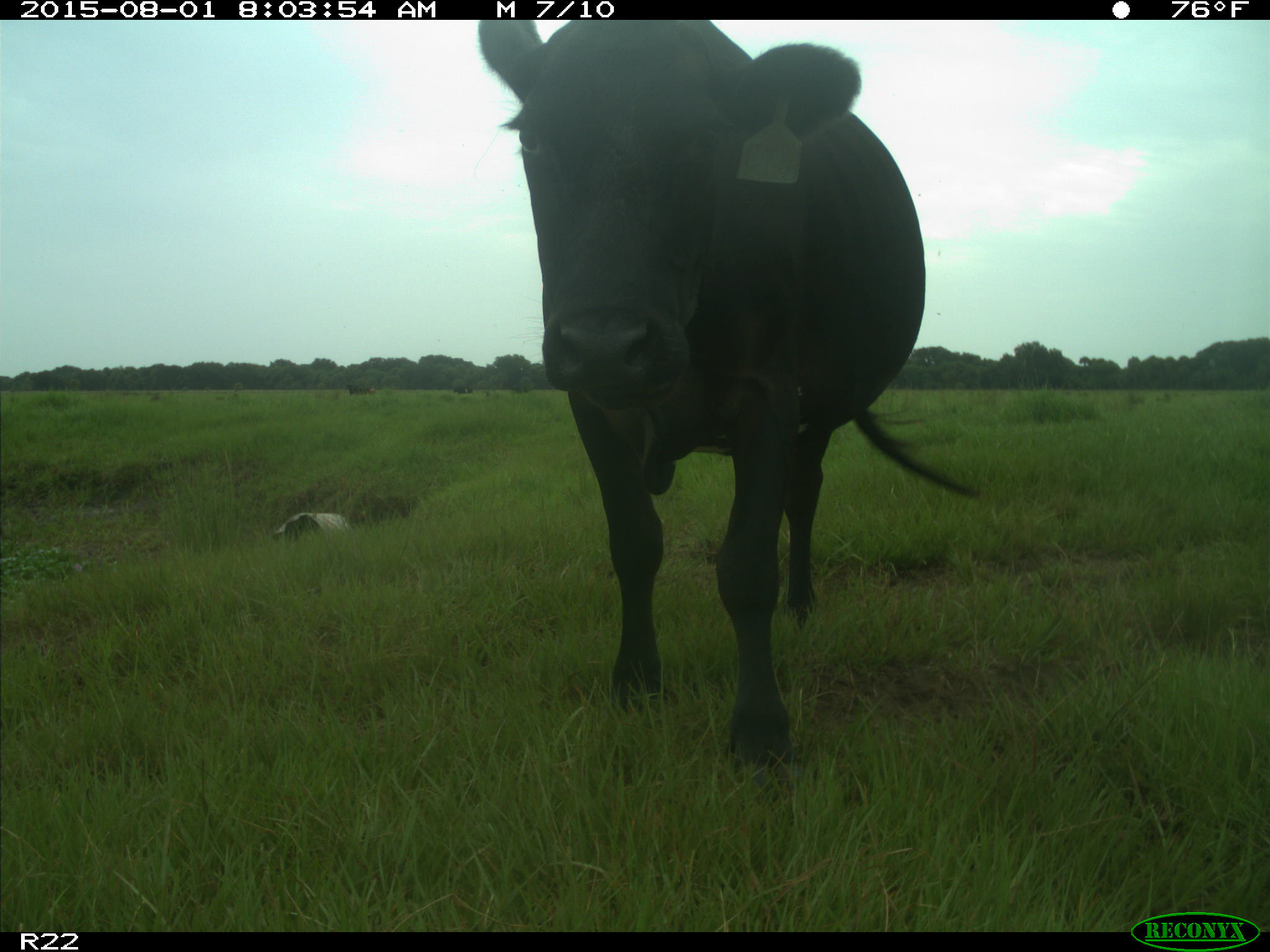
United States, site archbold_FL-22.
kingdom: Animalia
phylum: Chordata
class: Mammalia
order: Artiodactyla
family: Bovidae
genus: Bos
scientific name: Bos taurus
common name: domestic cow